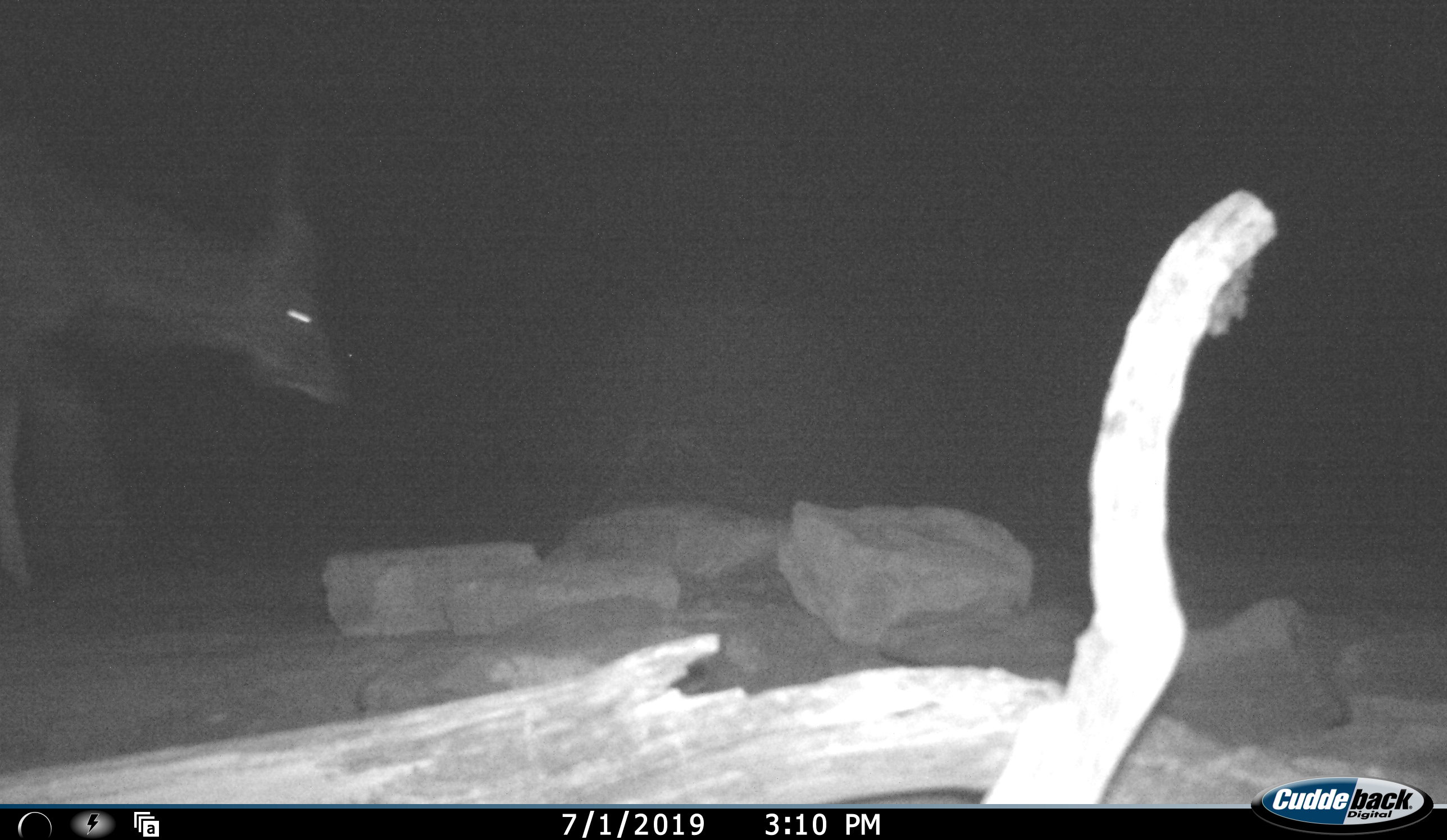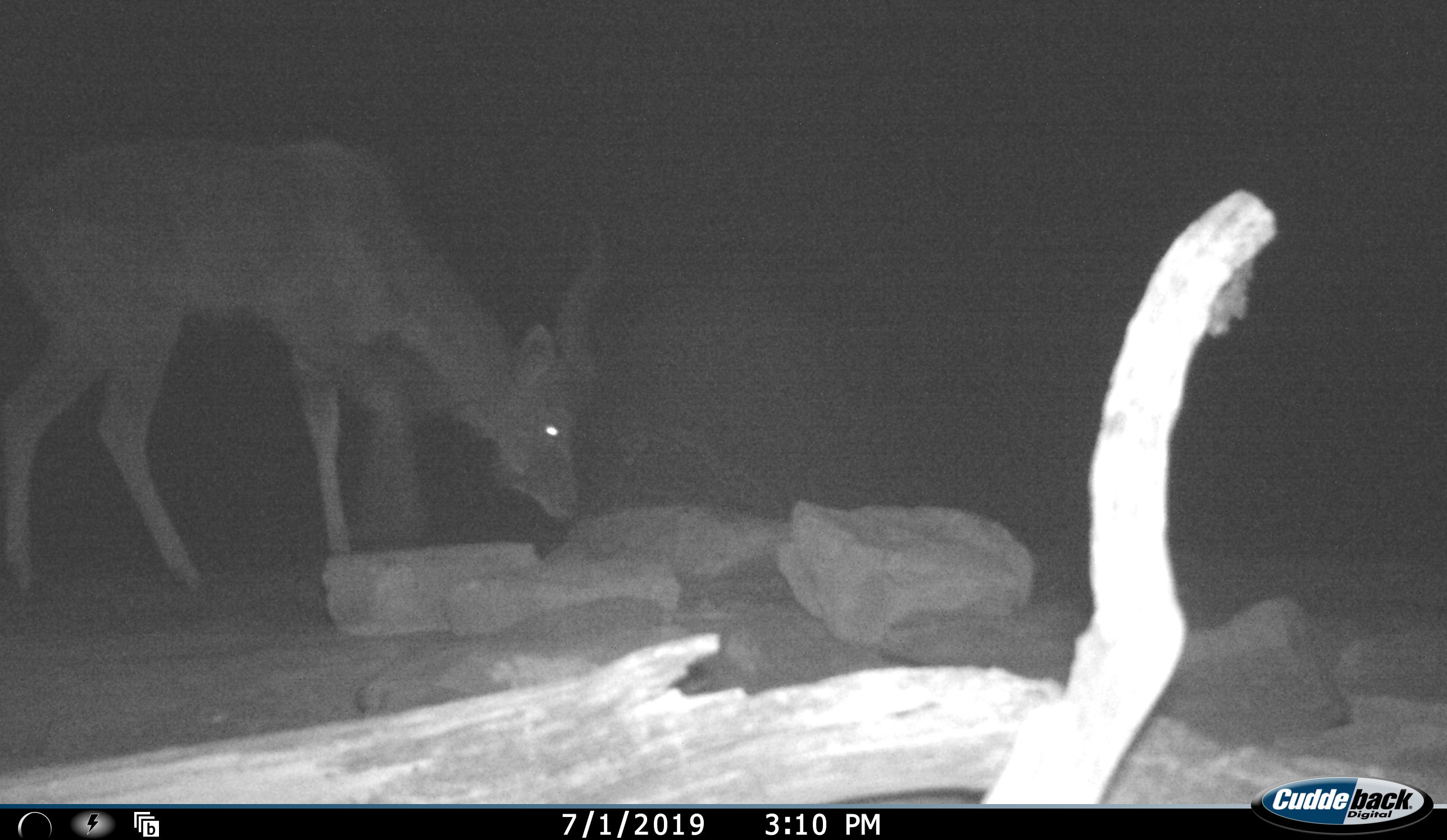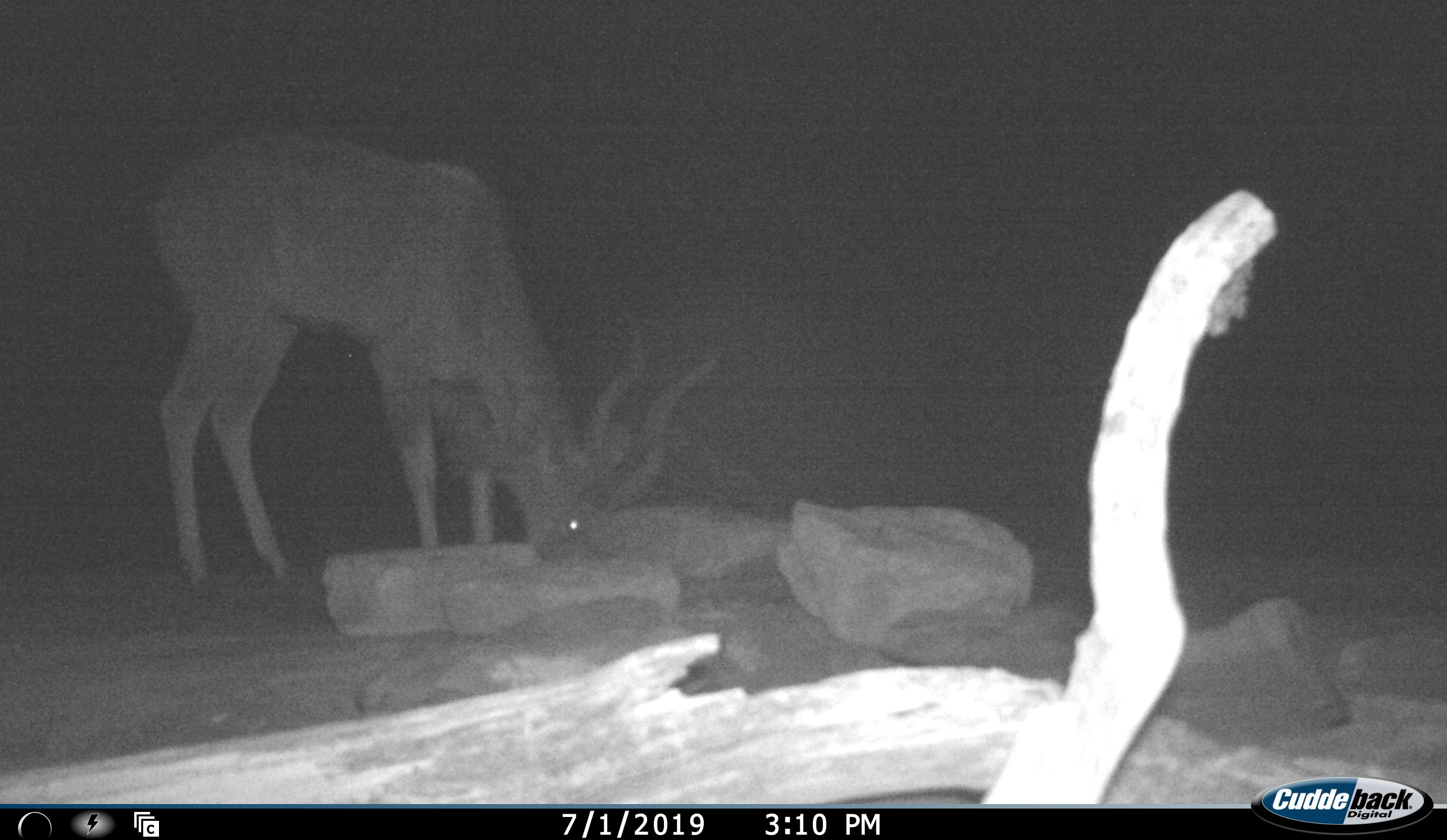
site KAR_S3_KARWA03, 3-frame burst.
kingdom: Animalia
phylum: Chordata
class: Mammalia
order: Artiodactyla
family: Bovidae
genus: Tragelaphus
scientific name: Tragelaphus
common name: kudu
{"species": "kudu (Tragelaphus)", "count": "1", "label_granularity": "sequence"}